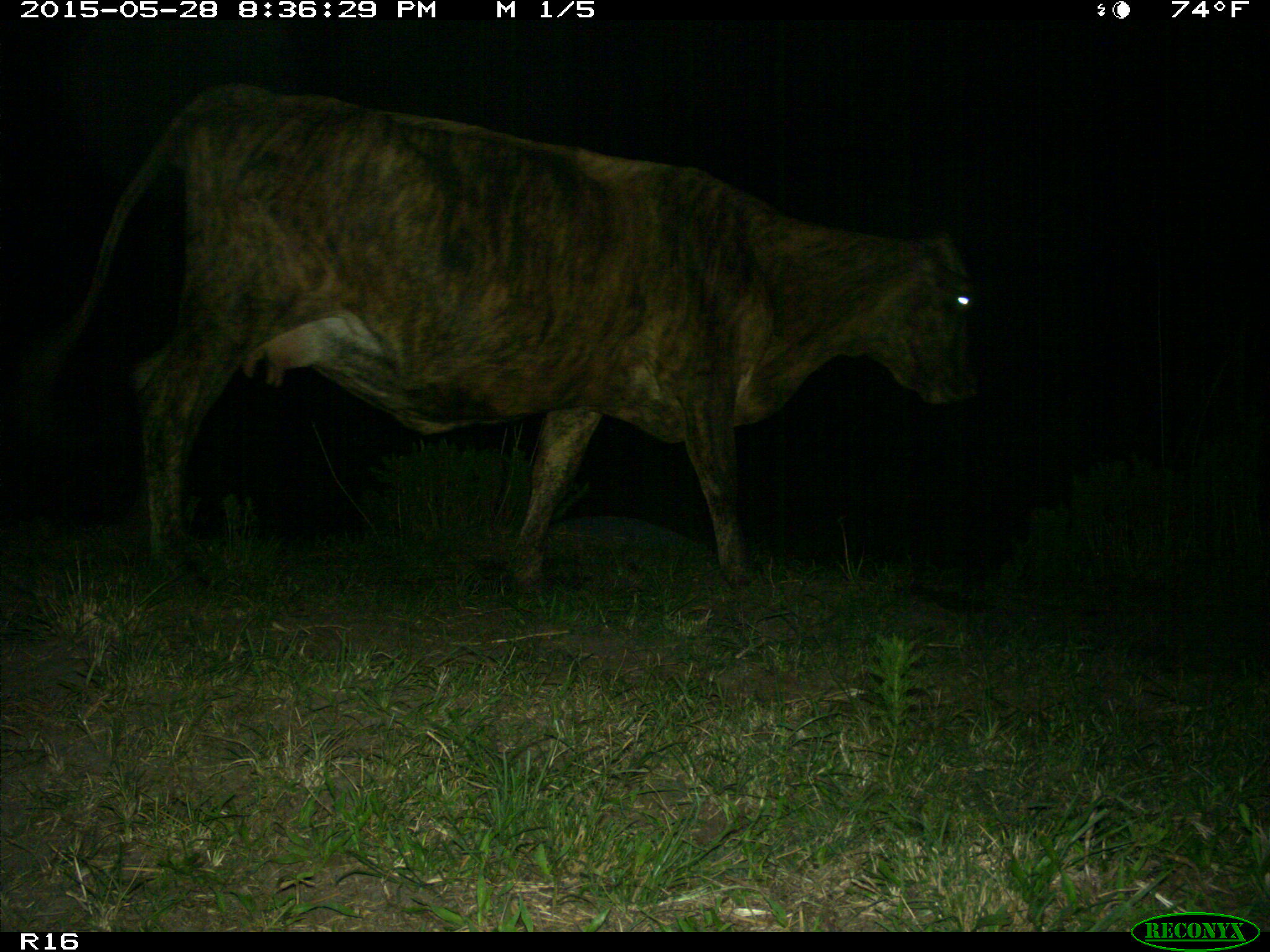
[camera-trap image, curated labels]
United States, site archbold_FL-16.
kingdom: Animalia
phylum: Chordata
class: Mammalia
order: Artiodactyla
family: Bovidae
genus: Bos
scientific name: Bos taurus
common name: domestic cow